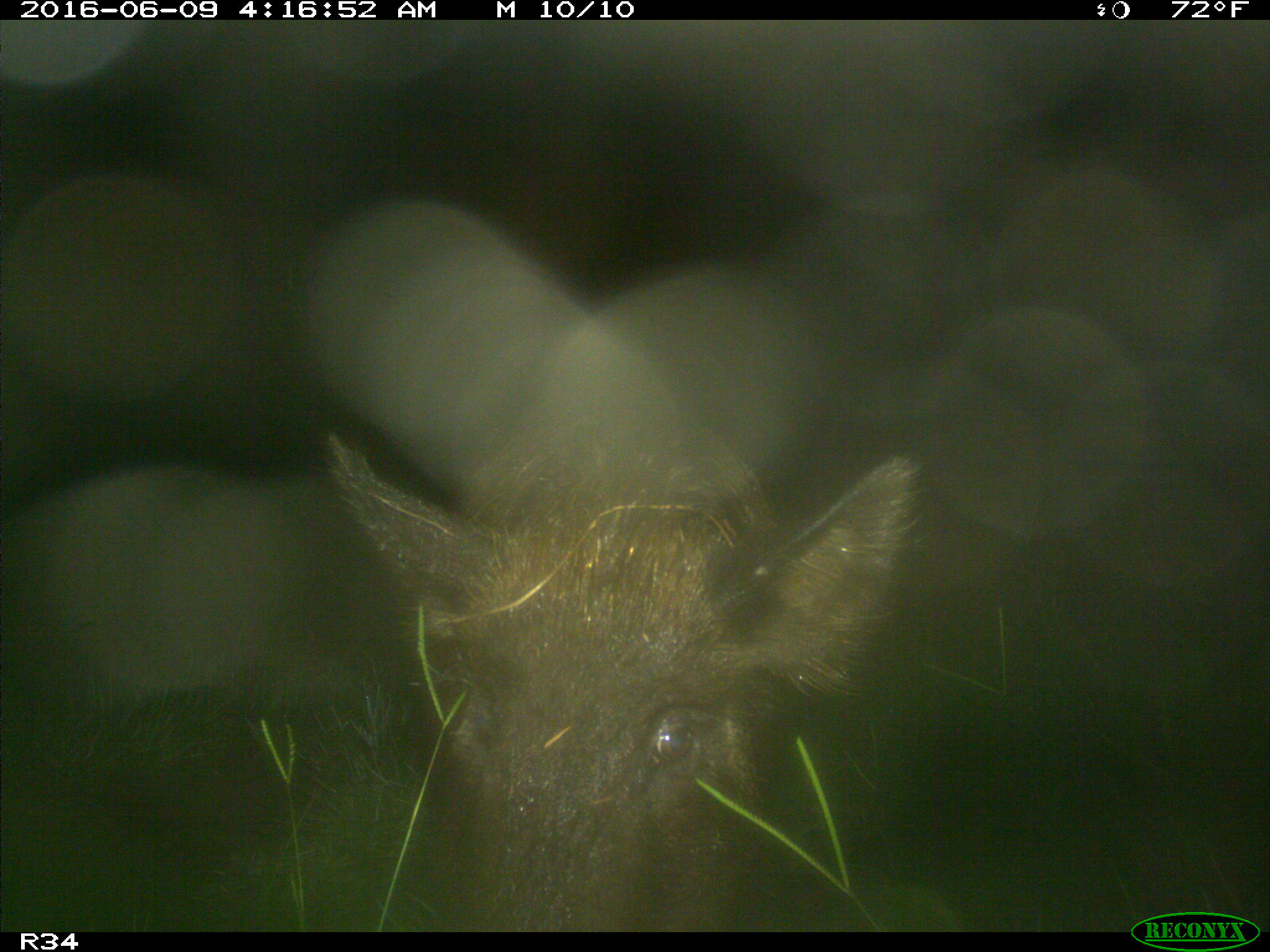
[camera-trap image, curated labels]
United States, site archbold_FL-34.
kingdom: Animalia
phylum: Chordata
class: Mammalia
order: Artiodactyla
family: Suidae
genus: Sus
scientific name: Sus scrofa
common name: wild boar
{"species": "Sus scrofa (wild boar)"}